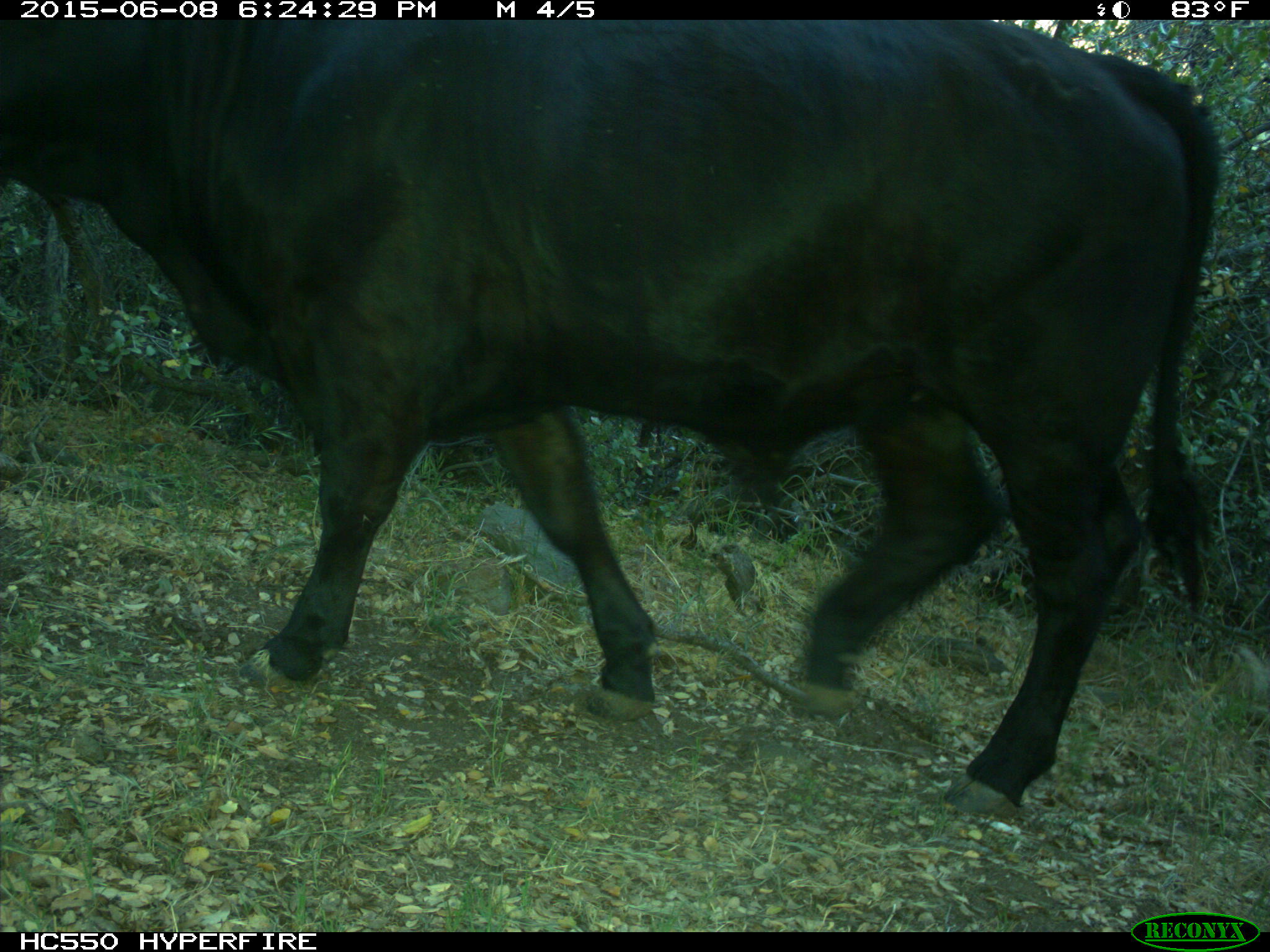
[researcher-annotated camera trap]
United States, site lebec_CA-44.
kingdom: Animalia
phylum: Chordata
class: Mammalia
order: Artiodactyla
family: Bovidae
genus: Bos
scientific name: Bos taurus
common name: domestic cow